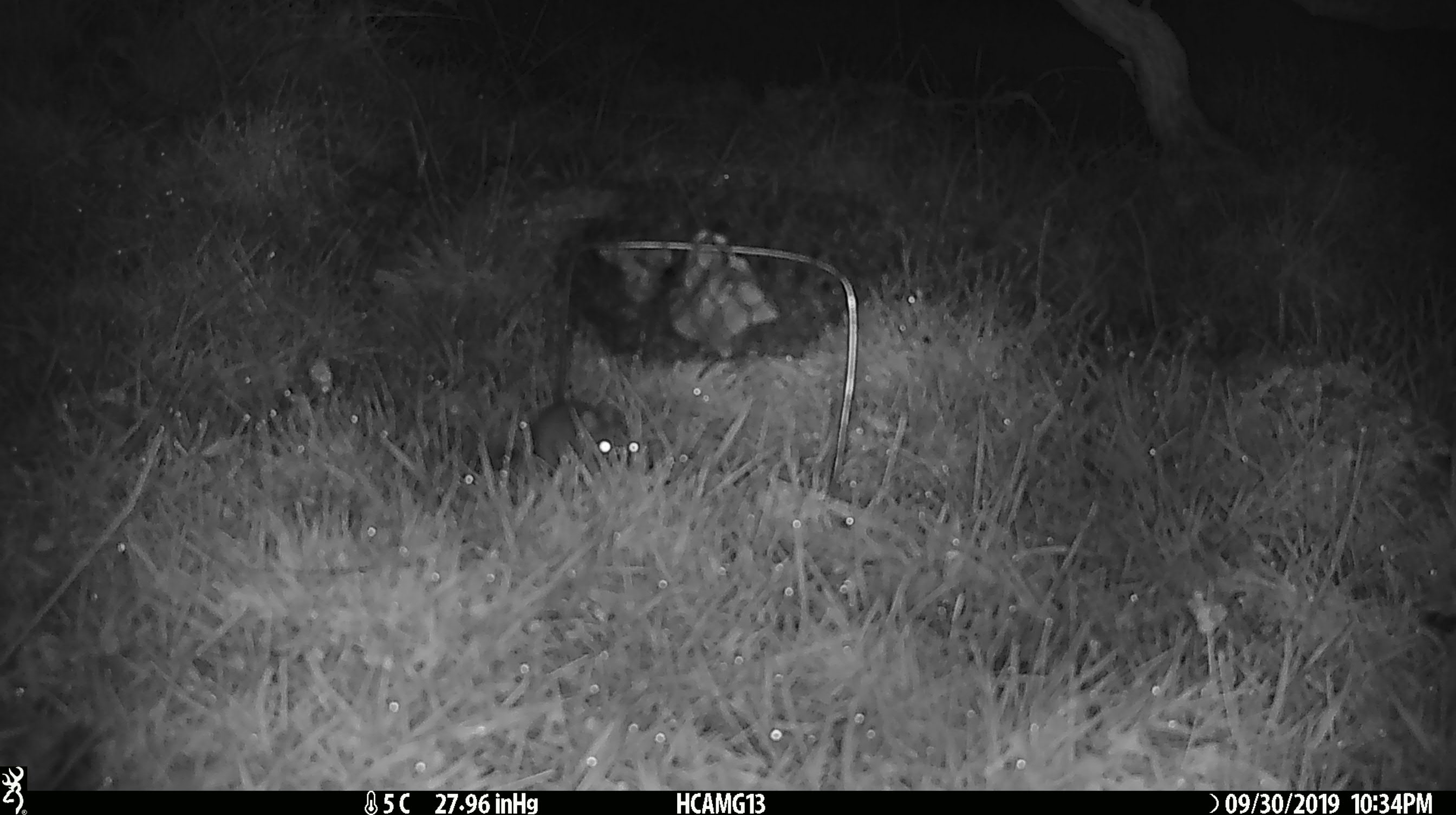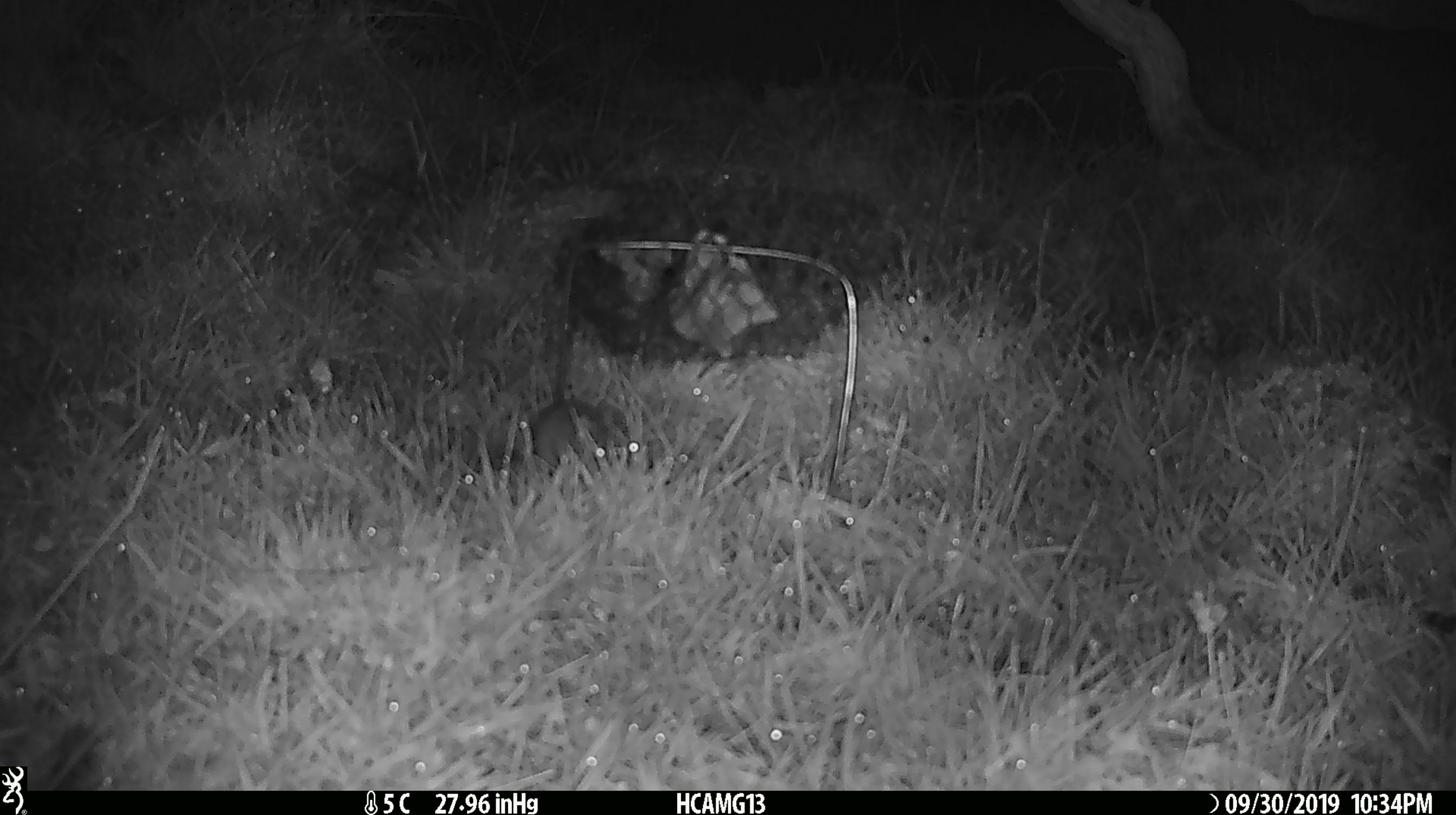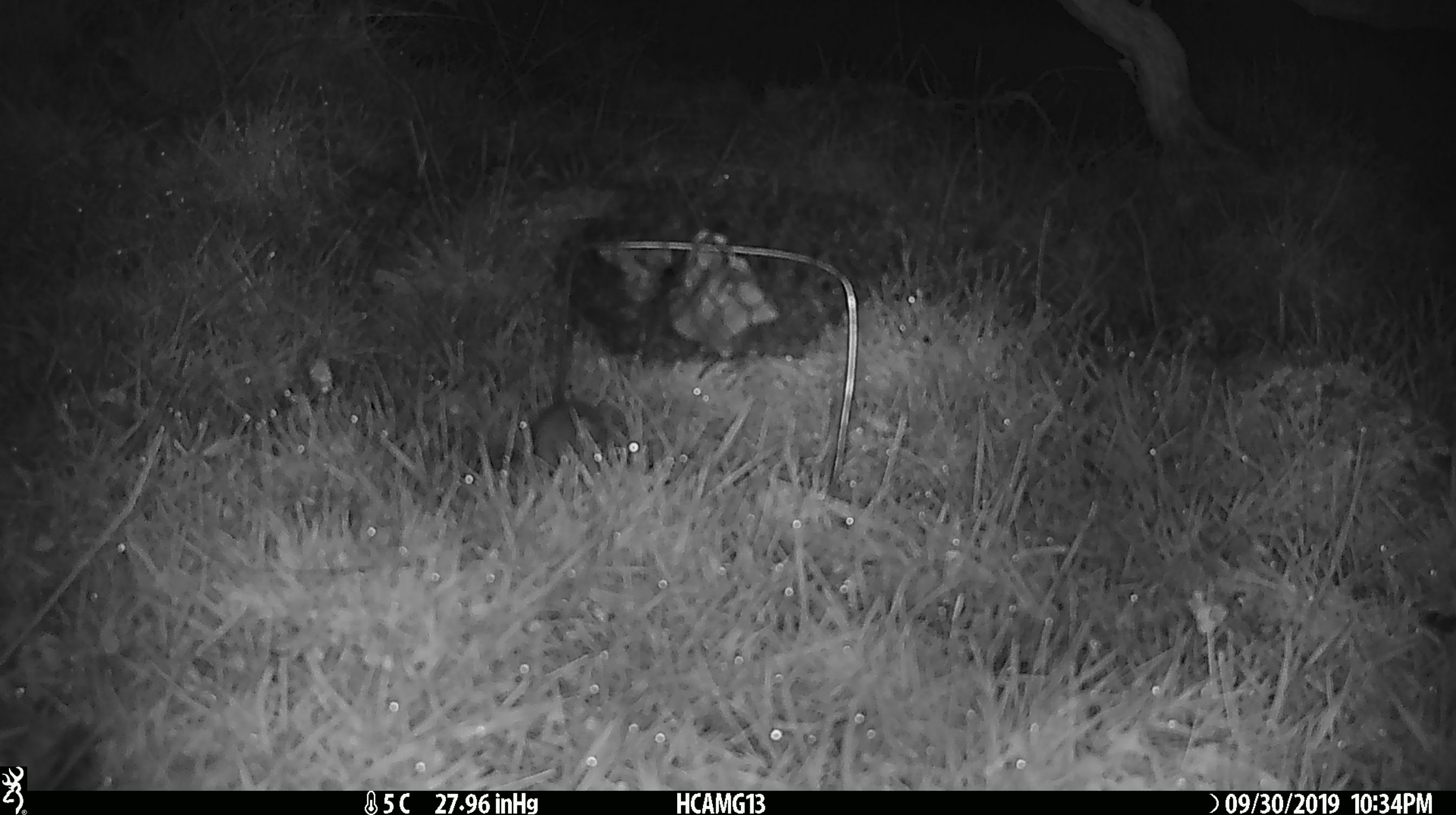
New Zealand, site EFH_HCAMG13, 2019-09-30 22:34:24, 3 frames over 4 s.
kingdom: Animalia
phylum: Chordata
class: Mammalia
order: Rodentia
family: Muridae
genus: Mus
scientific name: Mus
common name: mouse